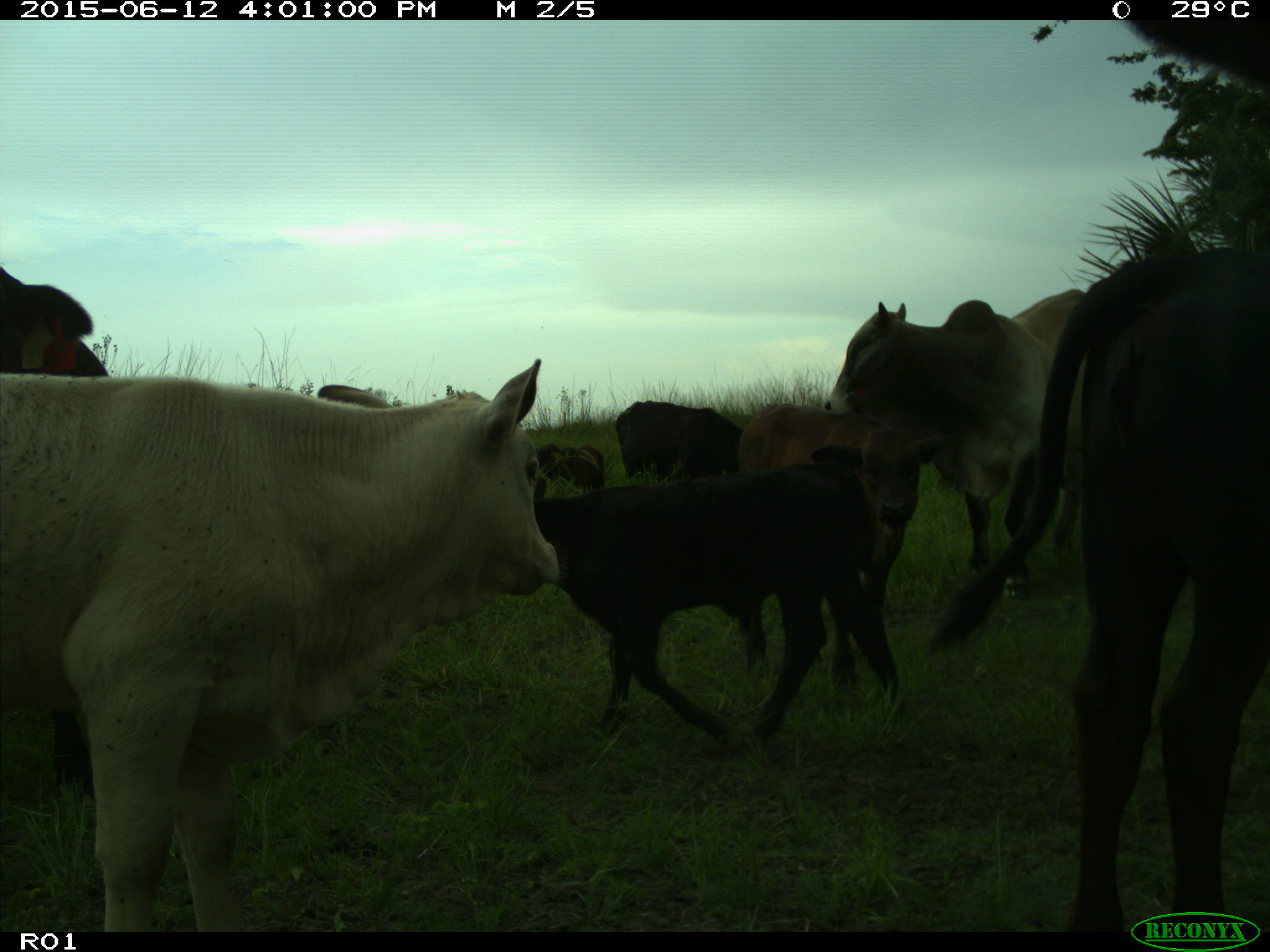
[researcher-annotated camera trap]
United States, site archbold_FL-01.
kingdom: Animalia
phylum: Chordata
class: Mammalia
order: Artiodactyla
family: Bovidae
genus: Bos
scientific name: Bos taurus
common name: domestic cow